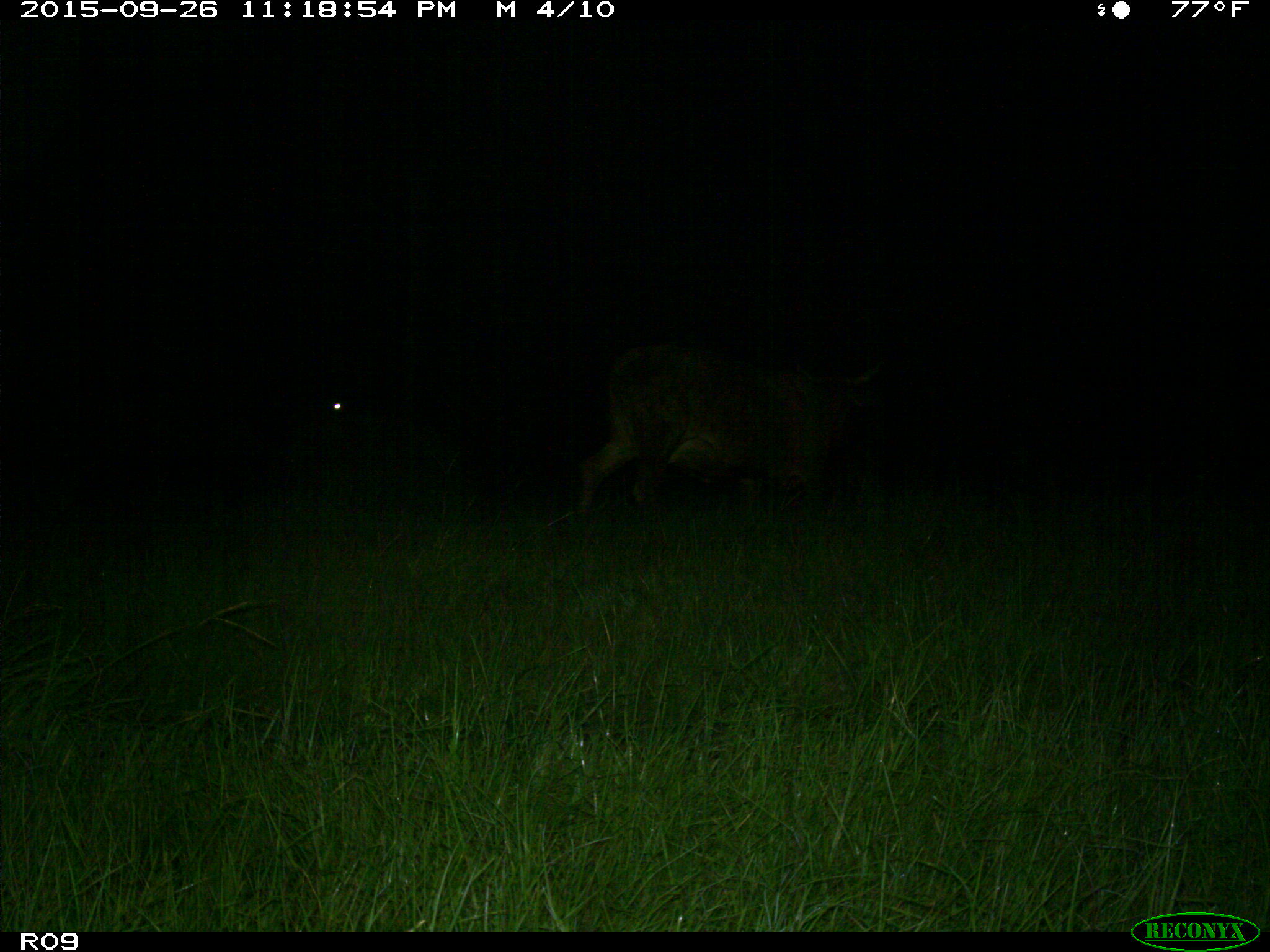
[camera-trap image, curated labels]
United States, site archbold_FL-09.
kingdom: Animalia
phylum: Chordata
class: Mammalia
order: Artiodactyla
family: Bovidae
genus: Bos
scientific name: Bos taurus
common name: domestic cow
Bos taurus (domestic cow).